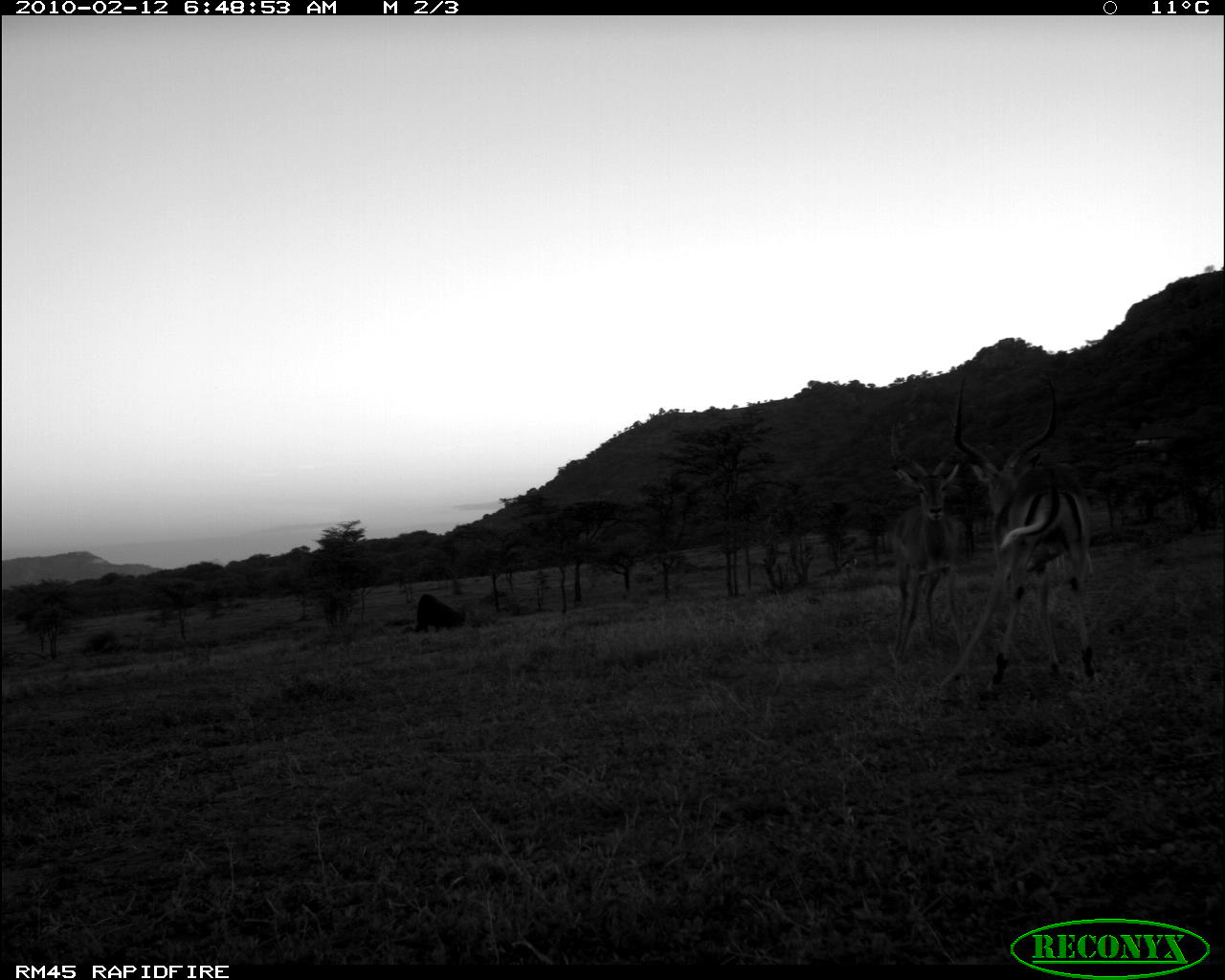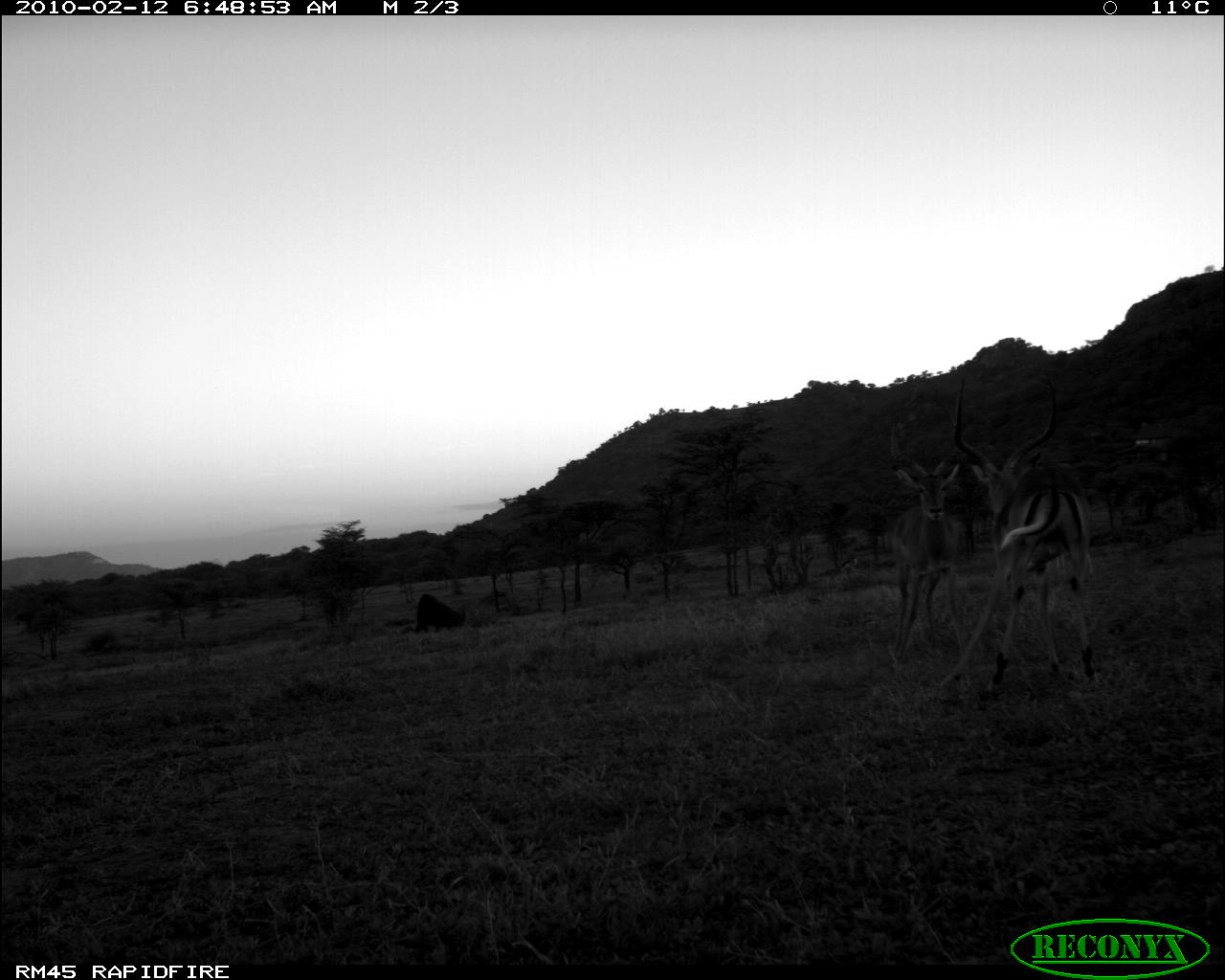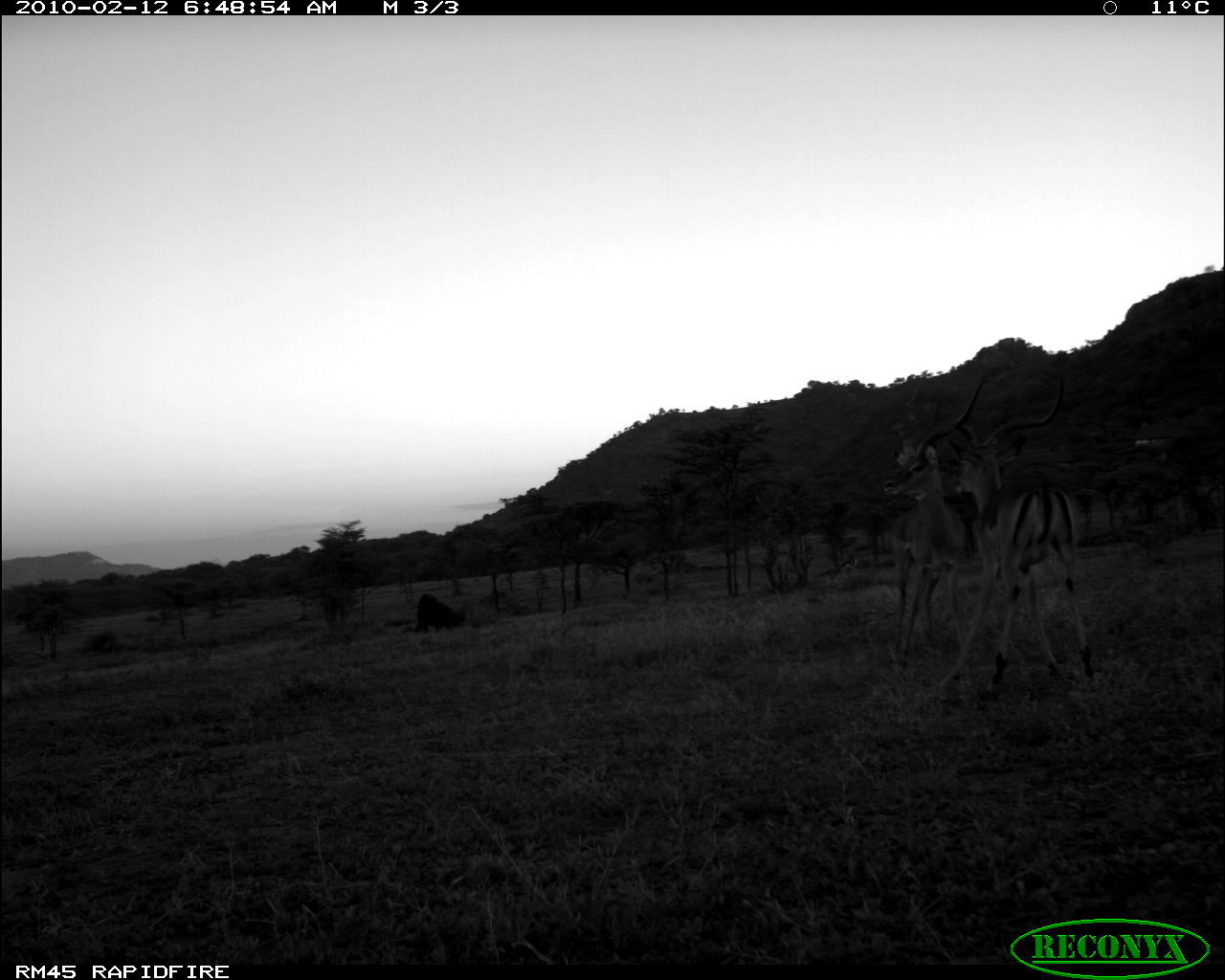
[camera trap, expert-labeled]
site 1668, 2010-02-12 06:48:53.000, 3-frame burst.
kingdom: Animalia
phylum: Chordata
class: Mammalia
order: Artiodactyla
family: Bovidae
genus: Aepyceros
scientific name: Aepyceros melampus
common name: impala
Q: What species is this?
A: Aepyceros melampus (impala).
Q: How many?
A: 2.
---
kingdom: Animalia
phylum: Chordata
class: Mammalia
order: Artiodactyla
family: Bovidae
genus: Nanger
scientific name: Nanger granti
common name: grant's gazelle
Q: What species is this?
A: Nanger granti (grant's gazelle).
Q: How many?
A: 1.